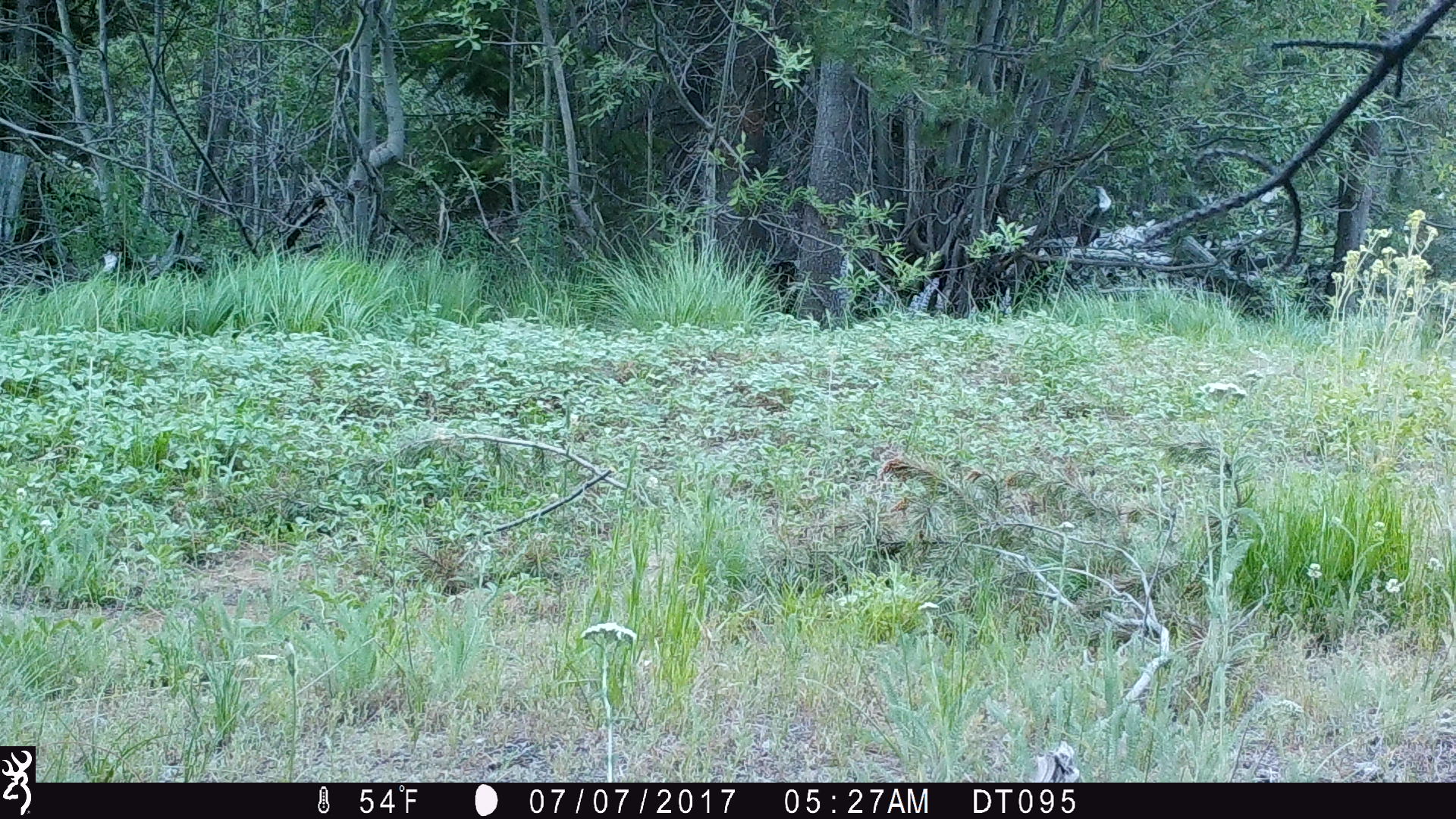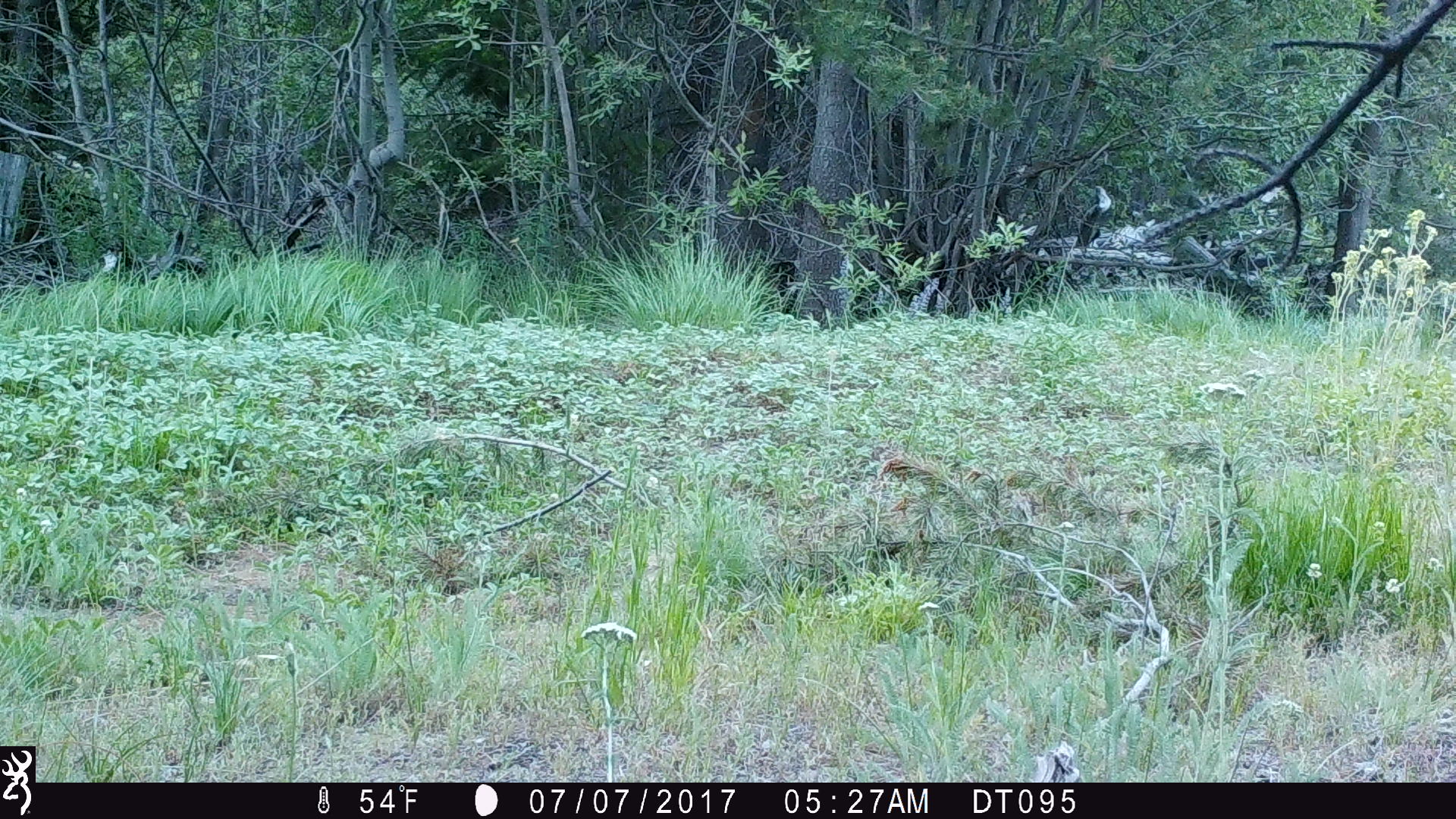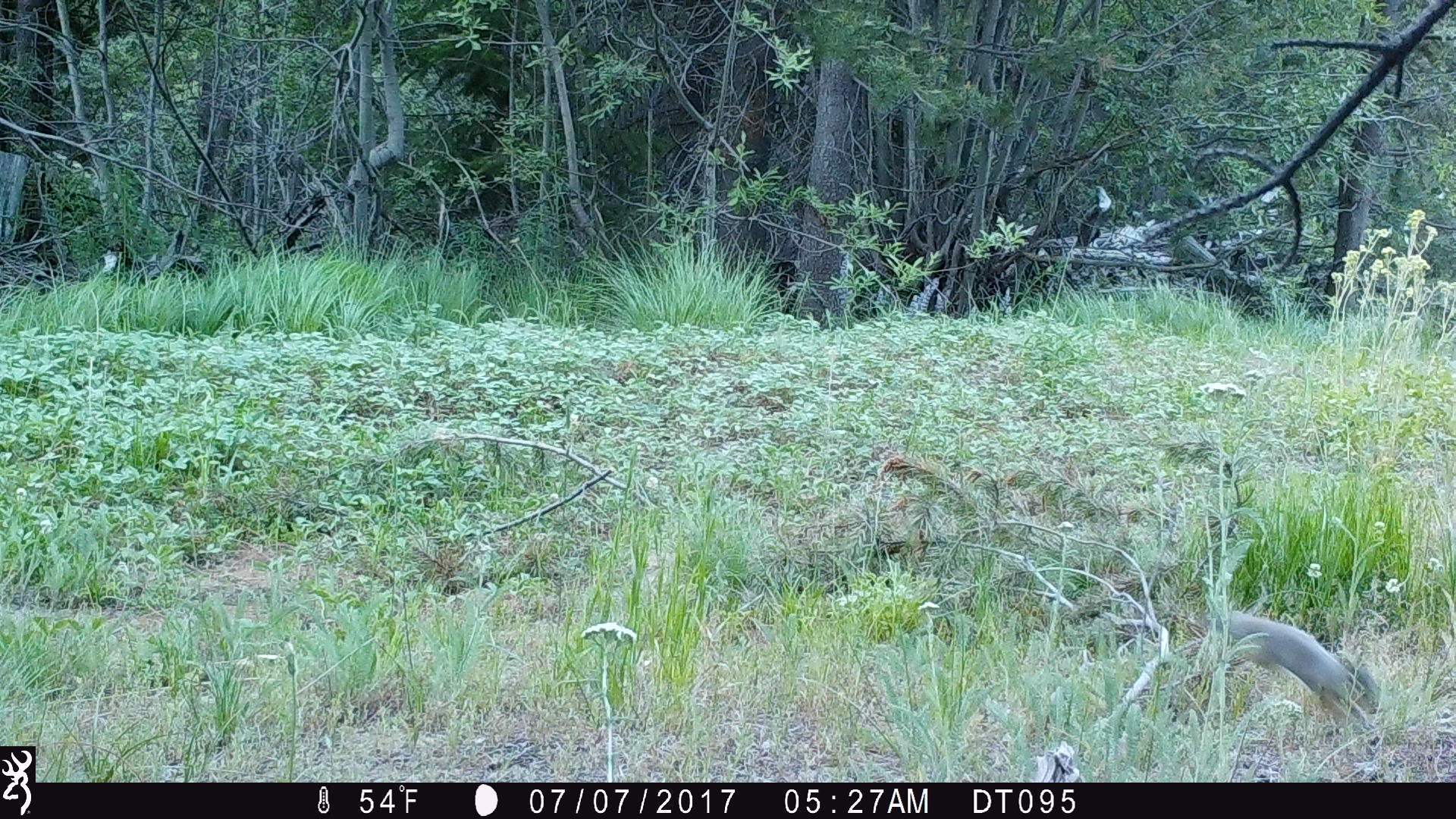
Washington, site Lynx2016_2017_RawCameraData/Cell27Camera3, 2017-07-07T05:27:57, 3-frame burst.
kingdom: Animalia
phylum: Chordata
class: Mammalia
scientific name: Mammalia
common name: small mammal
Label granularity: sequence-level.